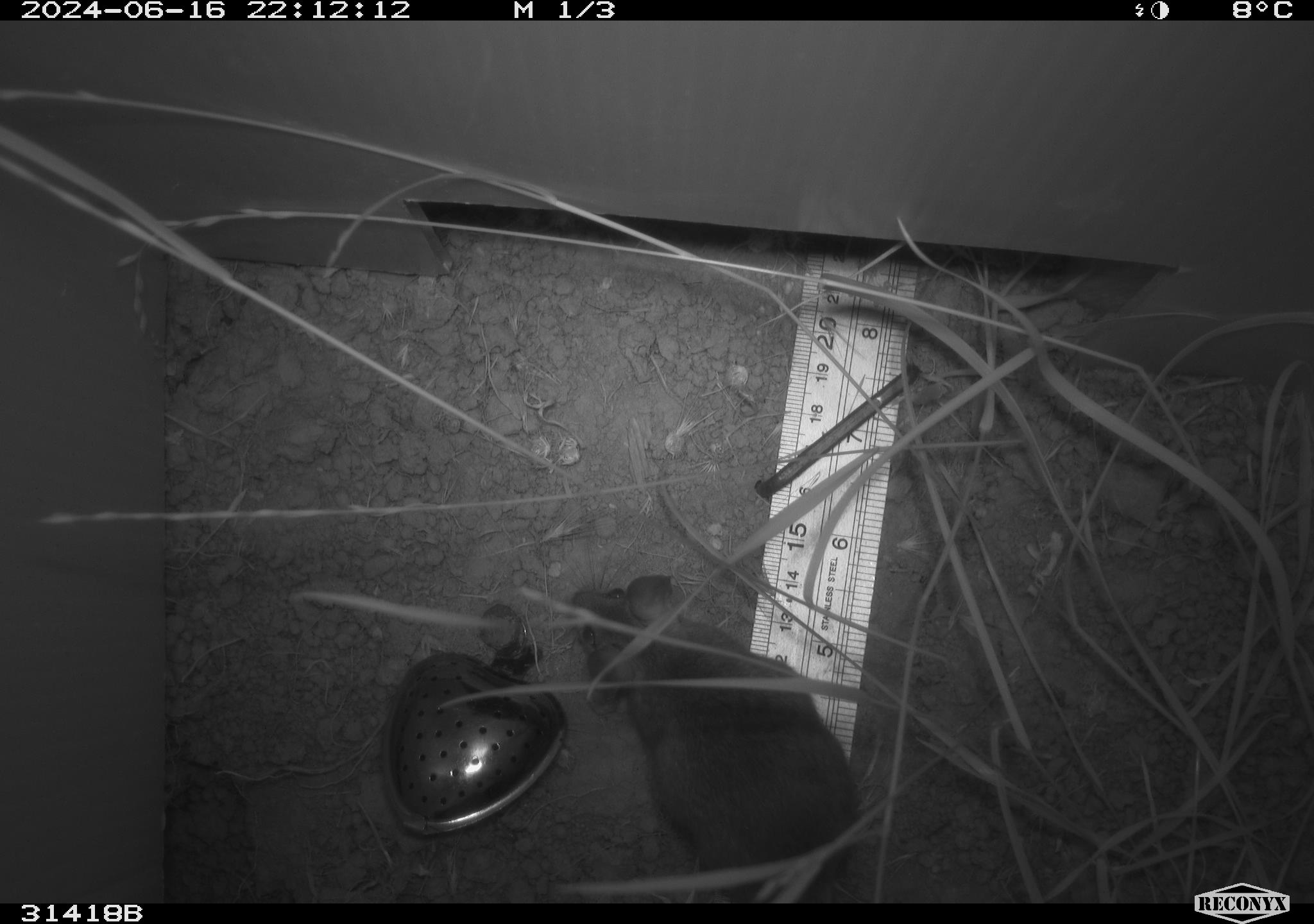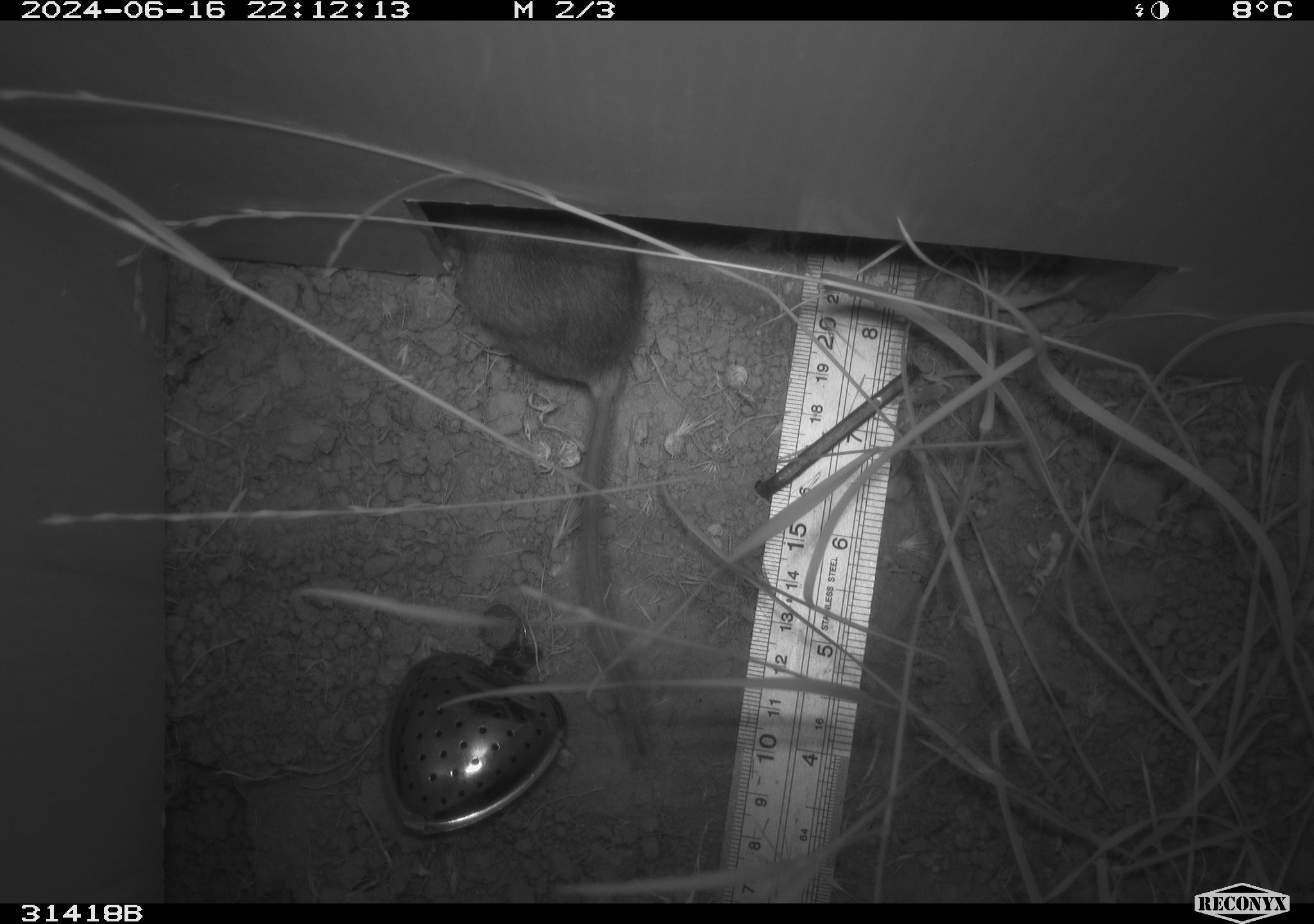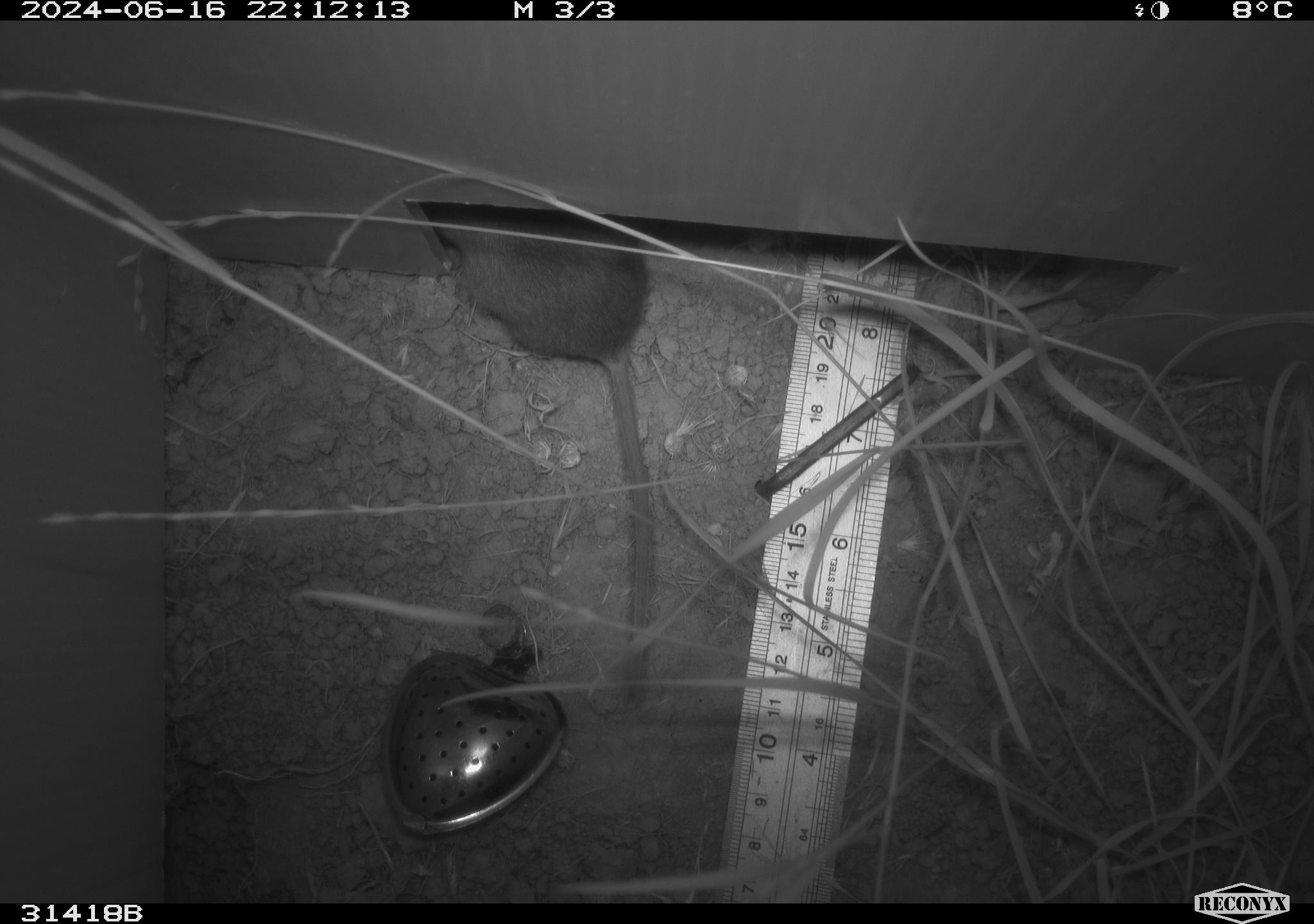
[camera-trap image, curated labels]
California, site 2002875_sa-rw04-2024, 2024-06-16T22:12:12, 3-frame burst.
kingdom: Animalia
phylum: Chordata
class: Mammalia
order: Rodentia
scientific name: Rodentia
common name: rodent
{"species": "rodent (Rodentia)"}